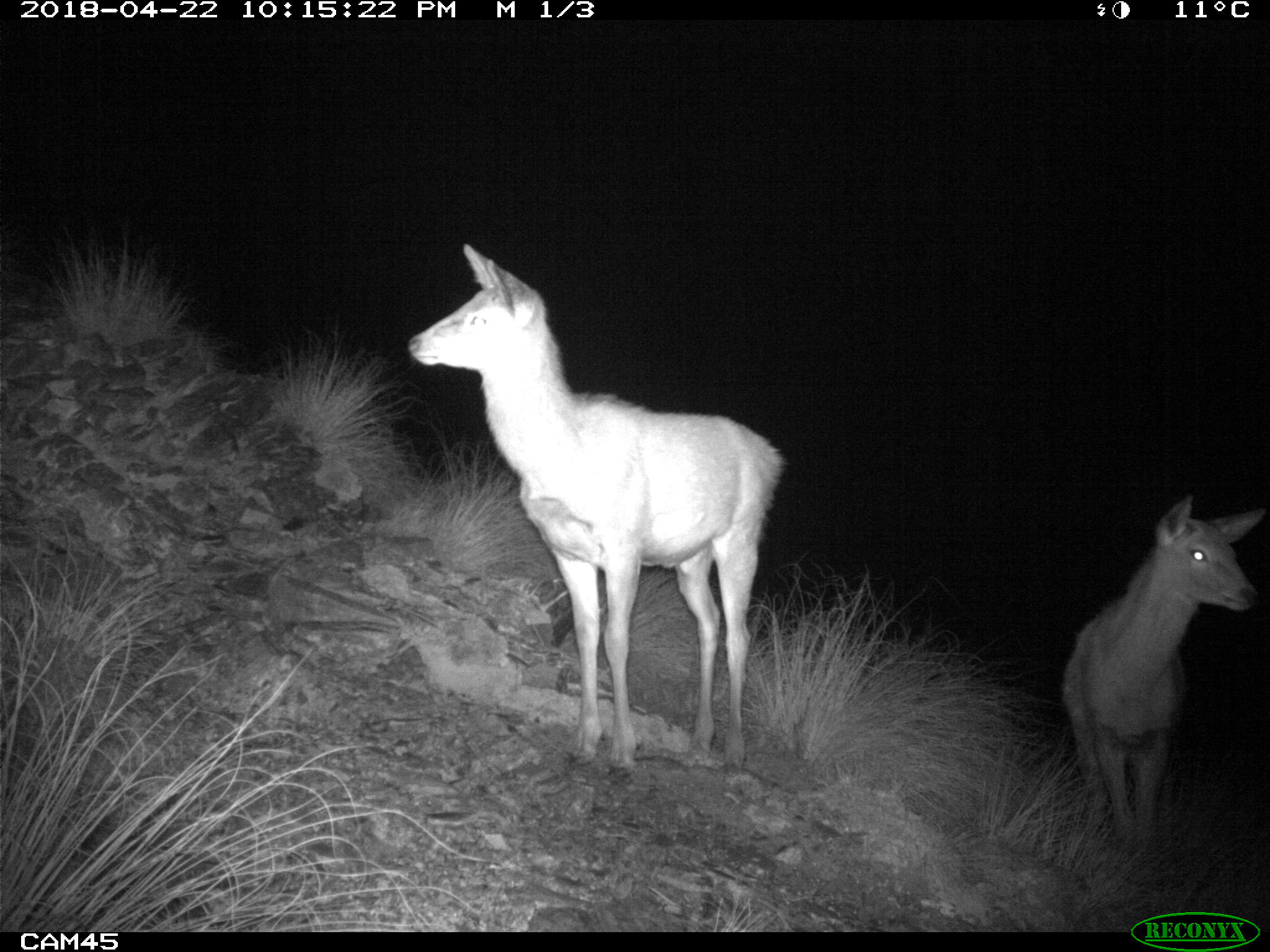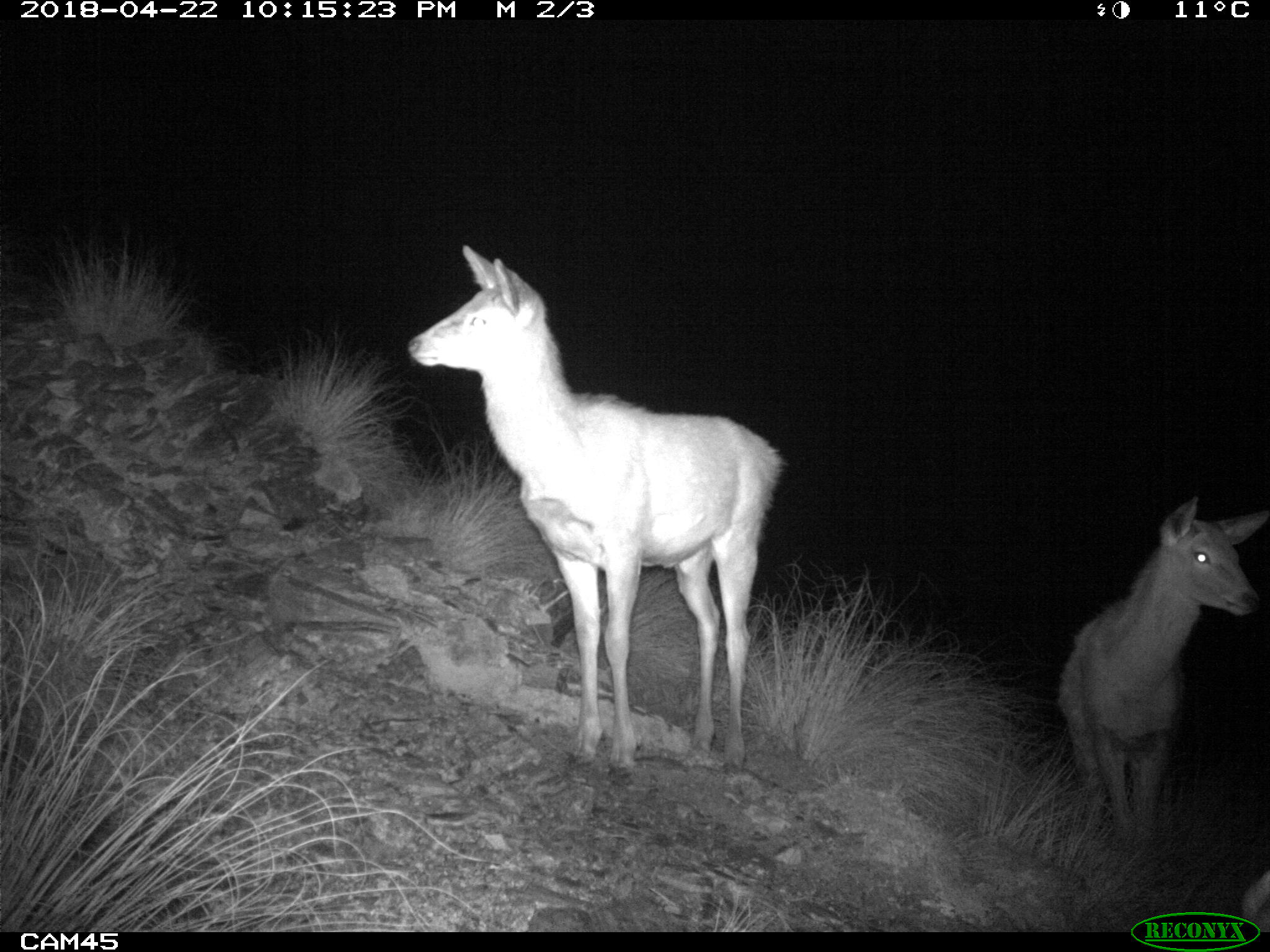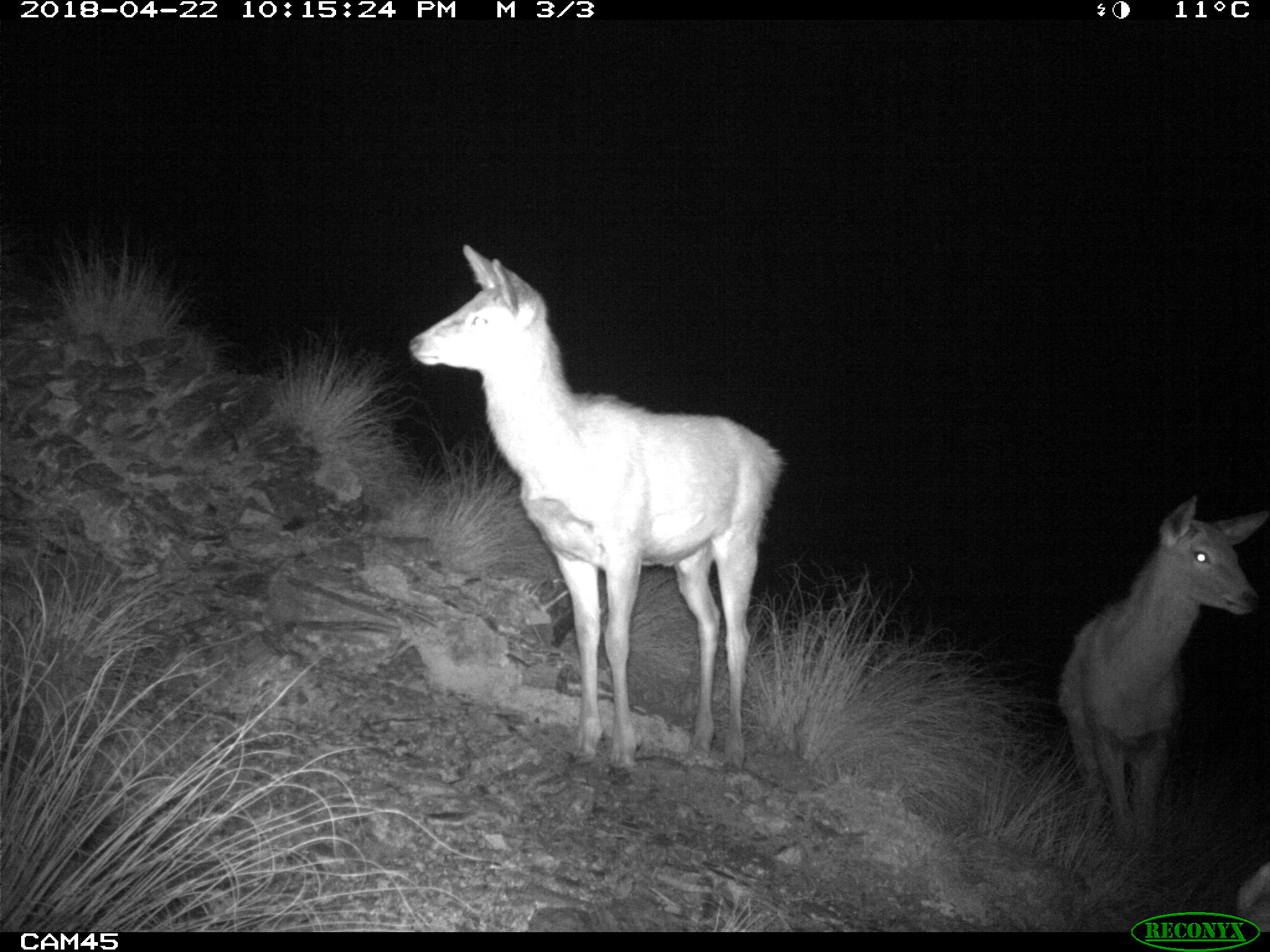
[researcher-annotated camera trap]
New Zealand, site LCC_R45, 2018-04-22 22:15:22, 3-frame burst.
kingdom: Animalia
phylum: Chordata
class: Mammalia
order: Artiodactyla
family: Cervidae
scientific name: Cervidae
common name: deer